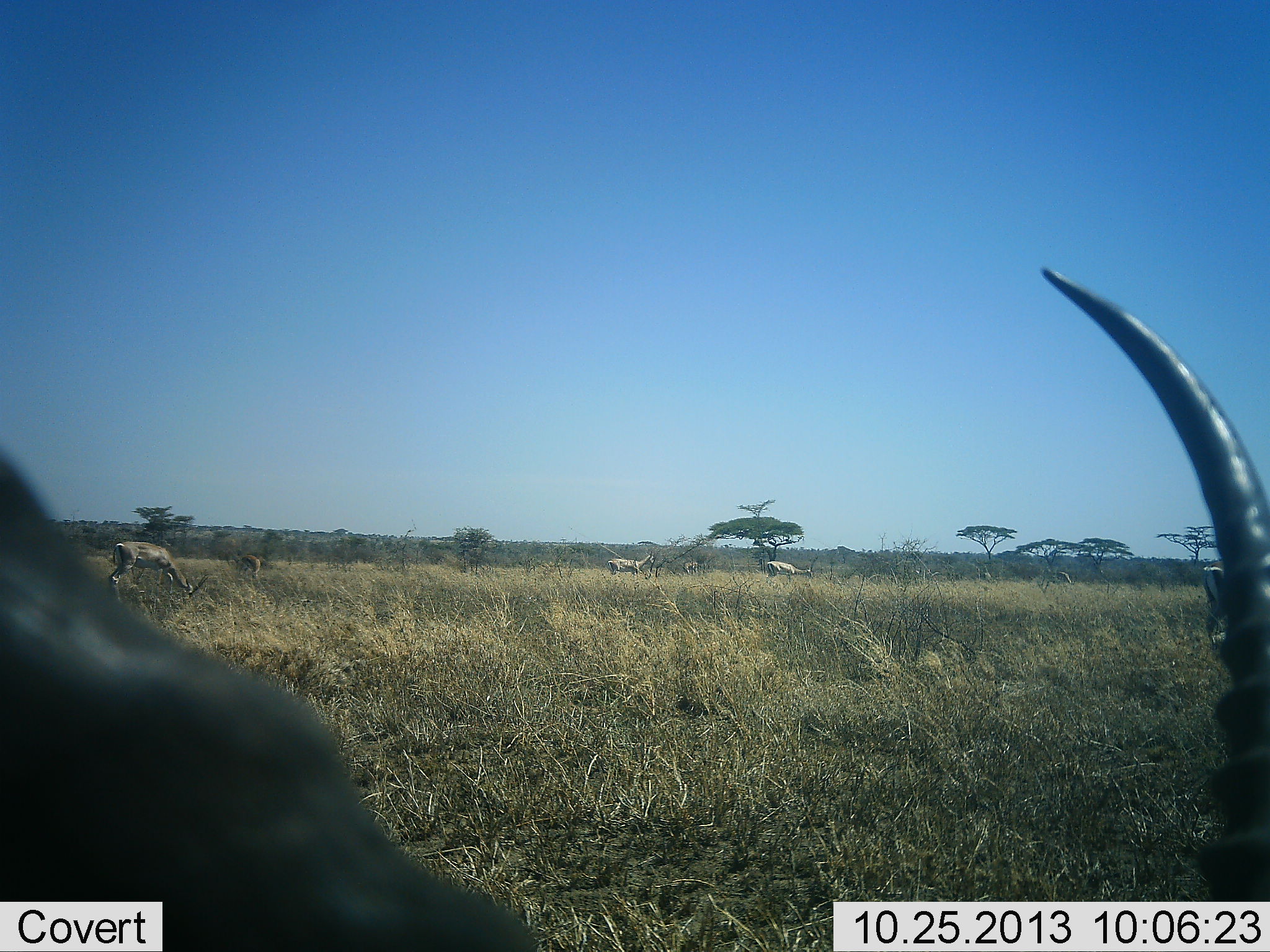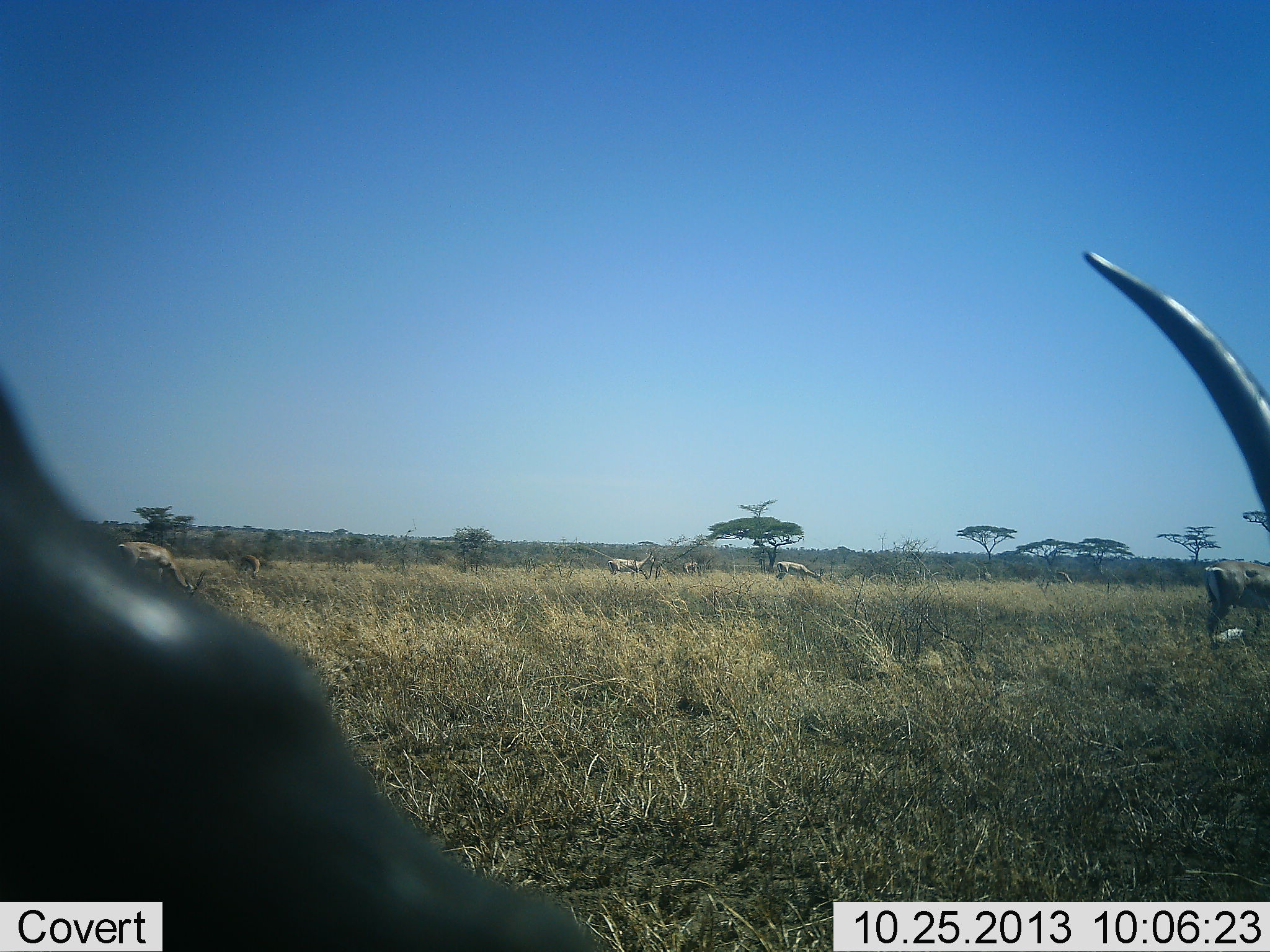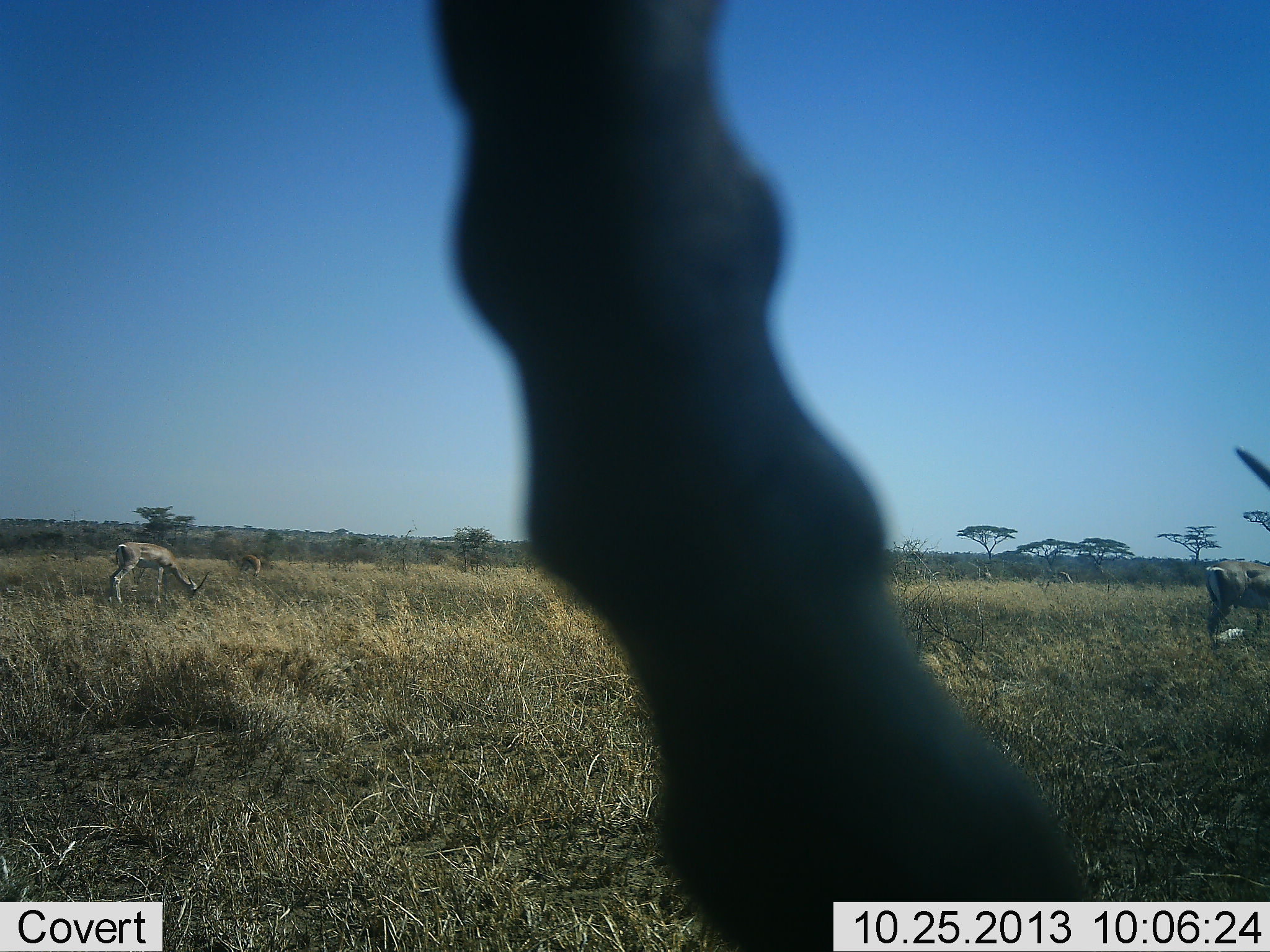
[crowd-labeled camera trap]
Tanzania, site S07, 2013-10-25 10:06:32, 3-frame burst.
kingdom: Animalia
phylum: Chordata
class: Mammalia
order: Artiodactyla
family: Bovidae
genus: Nanger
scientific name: Nanger granti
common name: grant's gazelle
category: gazellegrants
Gazellegrants (grant's gazelle) (Nanger granti), count 6. Behavior (volunteer vote fractions): standing 75%, resting 12%, moving 25%, interacting 0%. Young present (vote fraction): 12%. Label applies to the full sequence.